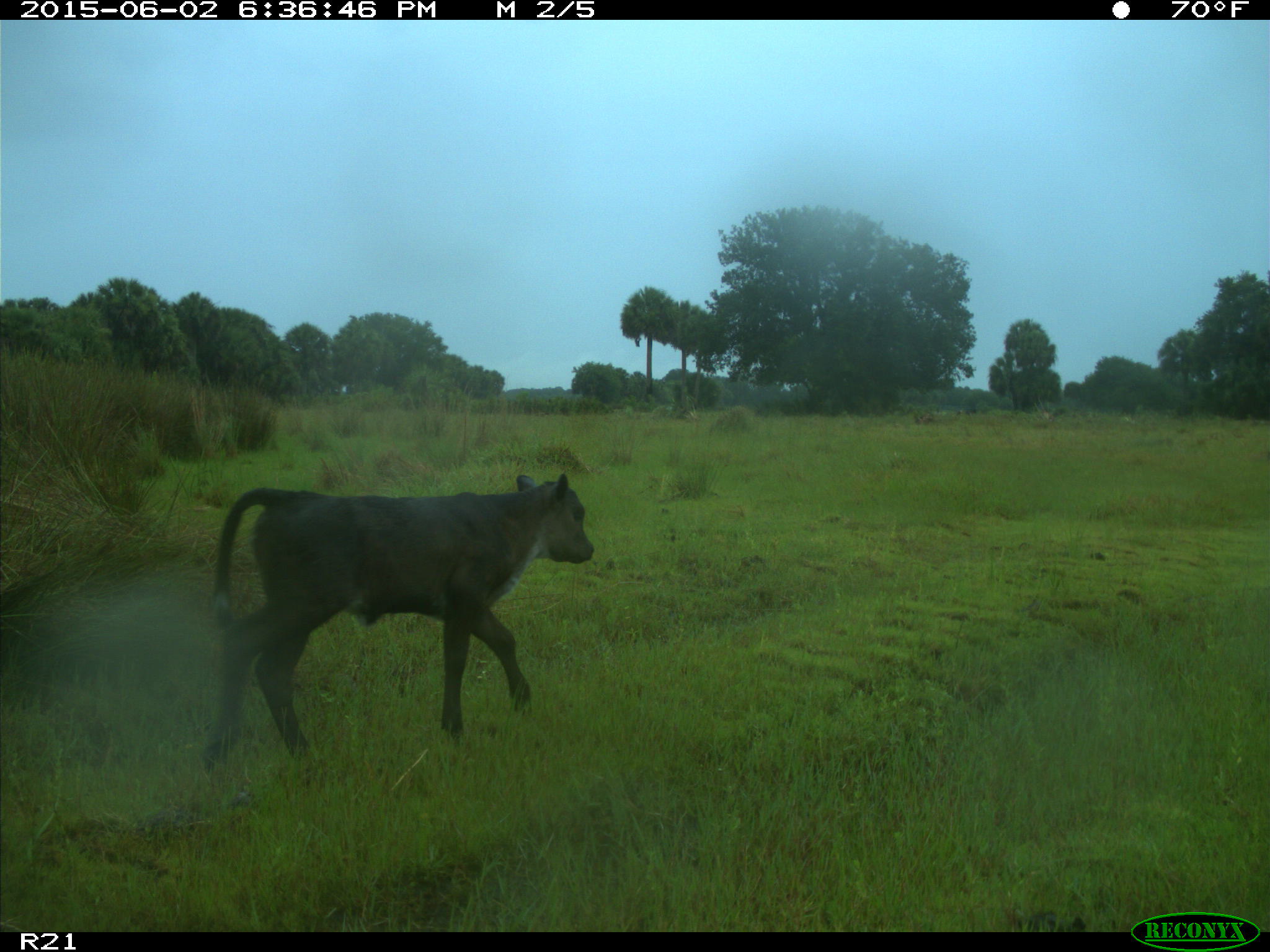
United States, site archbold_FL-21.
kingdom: Animalia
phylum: Chordata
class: Mammalia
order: Artiodactyla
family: Bovidae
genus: Bos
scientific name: Bos taurus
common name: domestic cow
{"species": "Bos taurus (domestic cow)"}